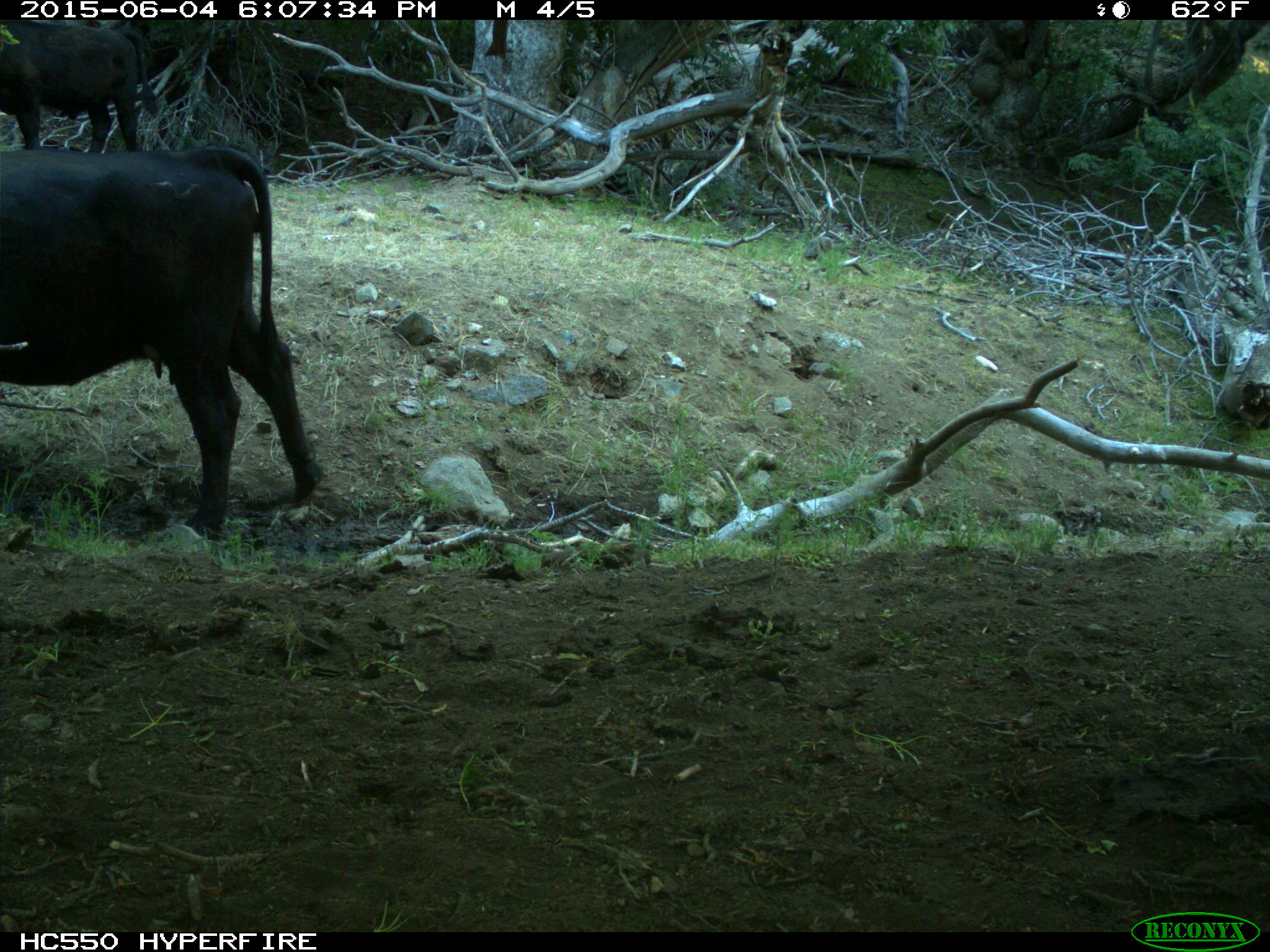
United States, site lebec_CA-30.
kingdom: Animalia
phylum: Chordata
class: Mammalia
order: Artiodactyla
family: Bovidae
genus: Bos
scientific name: Bos taurus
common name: domestic cow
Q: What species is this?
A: Bos taurus (domestic cow).